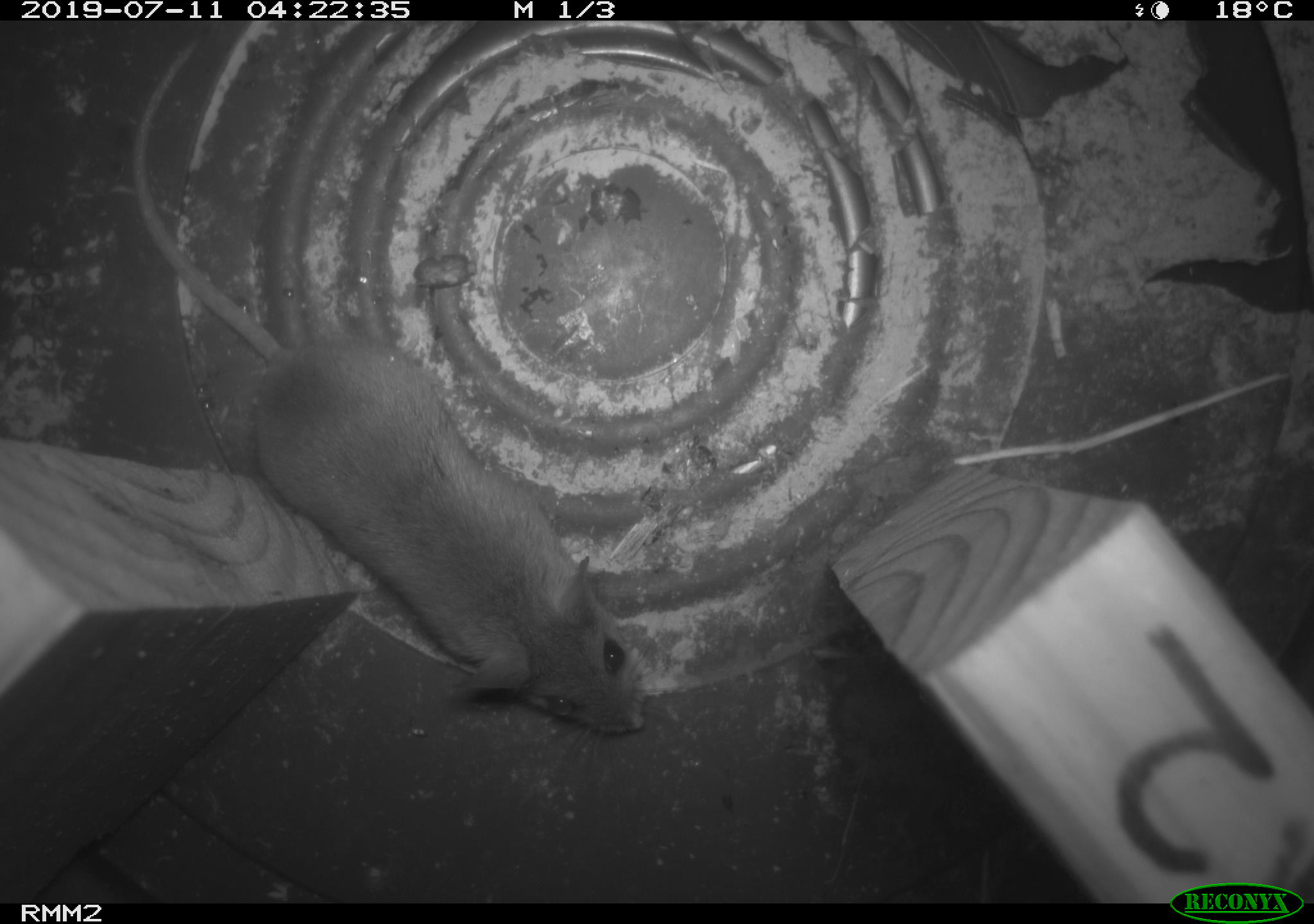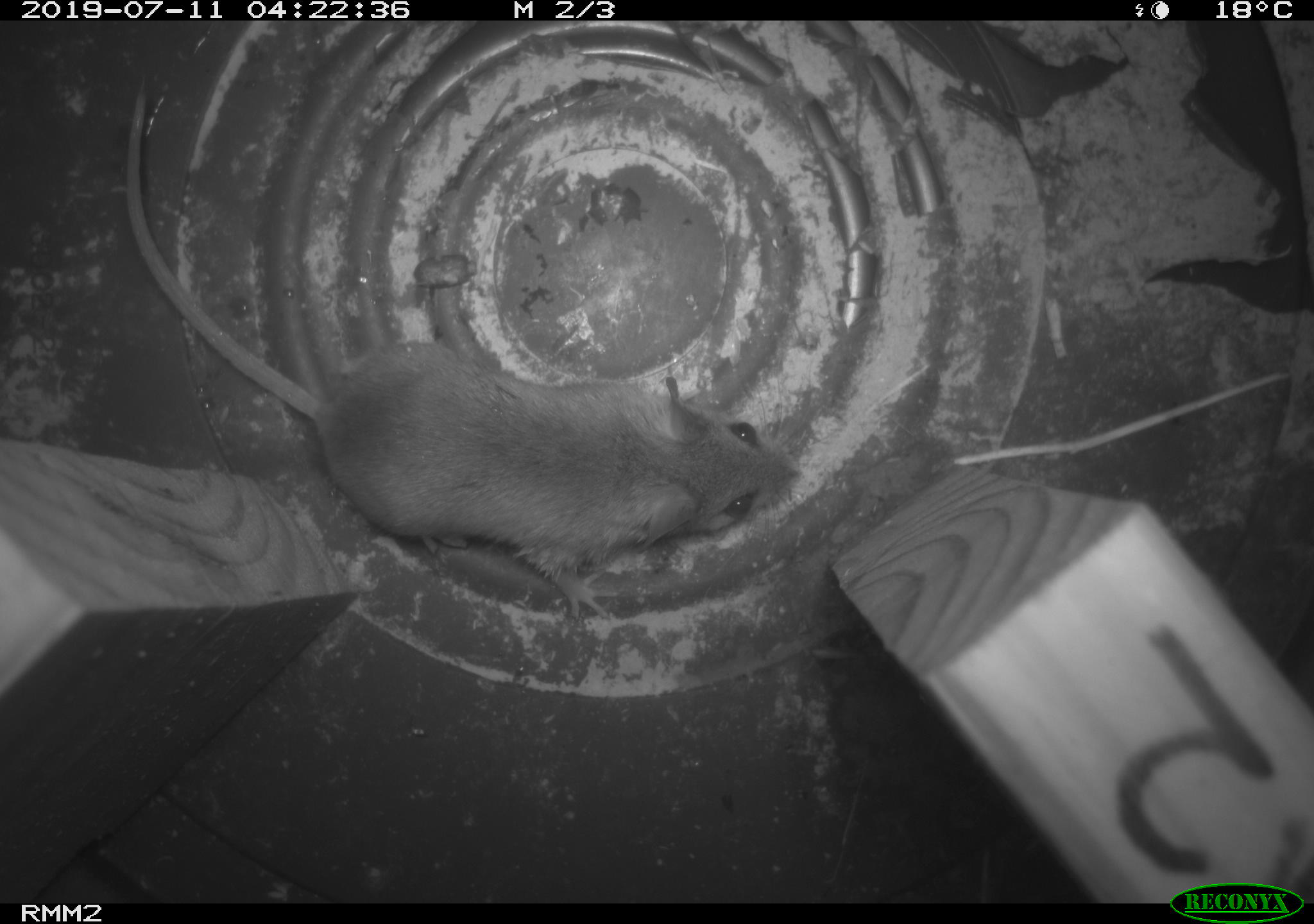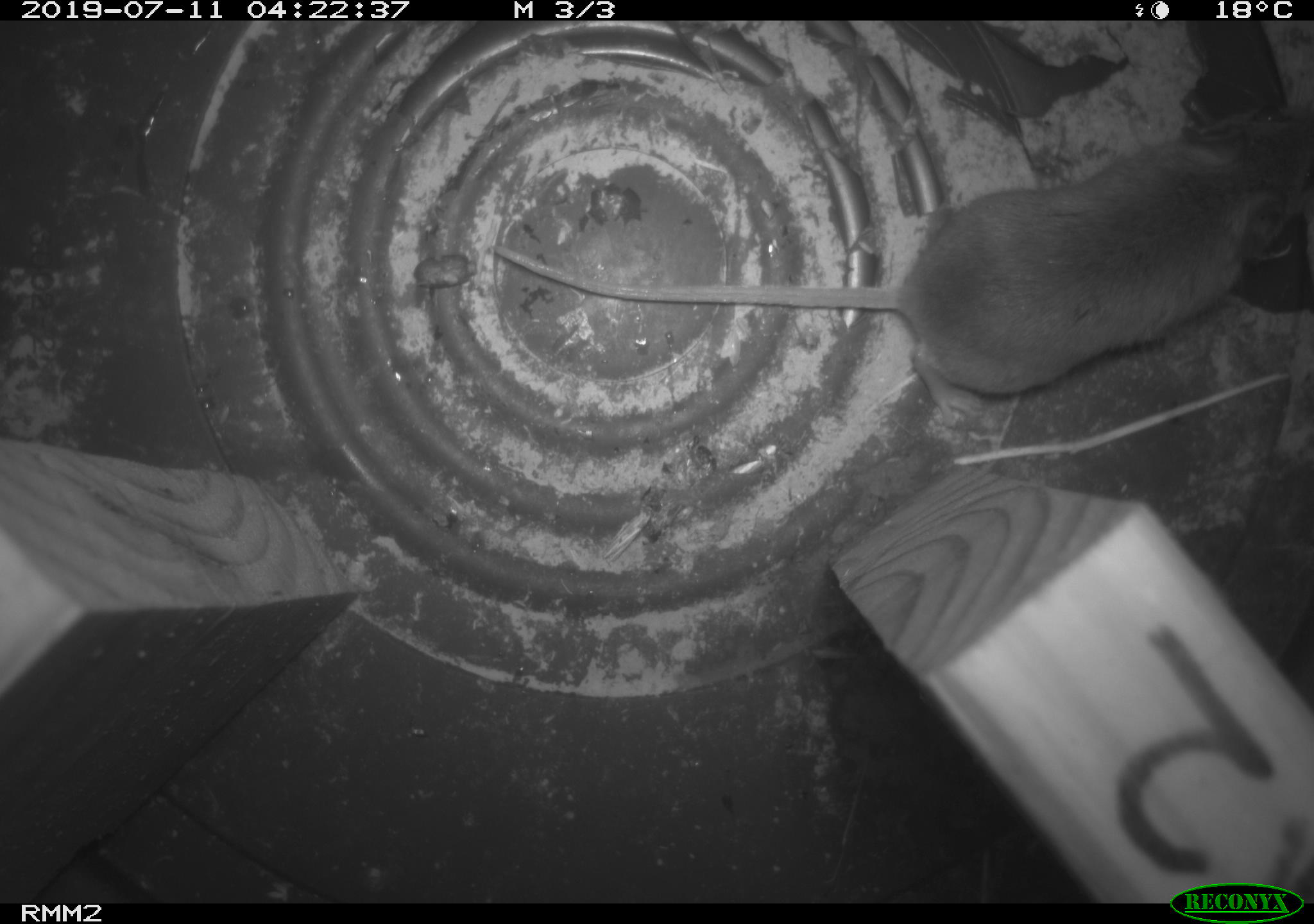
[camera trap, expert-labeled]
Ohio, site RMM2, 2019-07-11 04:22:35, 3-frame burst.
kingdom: Animalia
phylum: Chordata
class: Mammalia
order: Rodentia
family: Cricetidae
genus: Peromyscus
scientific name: Peromyscus leucopus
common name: white-footed mouse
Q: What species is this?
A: White-footed mouse (Peromyscus leucopus).